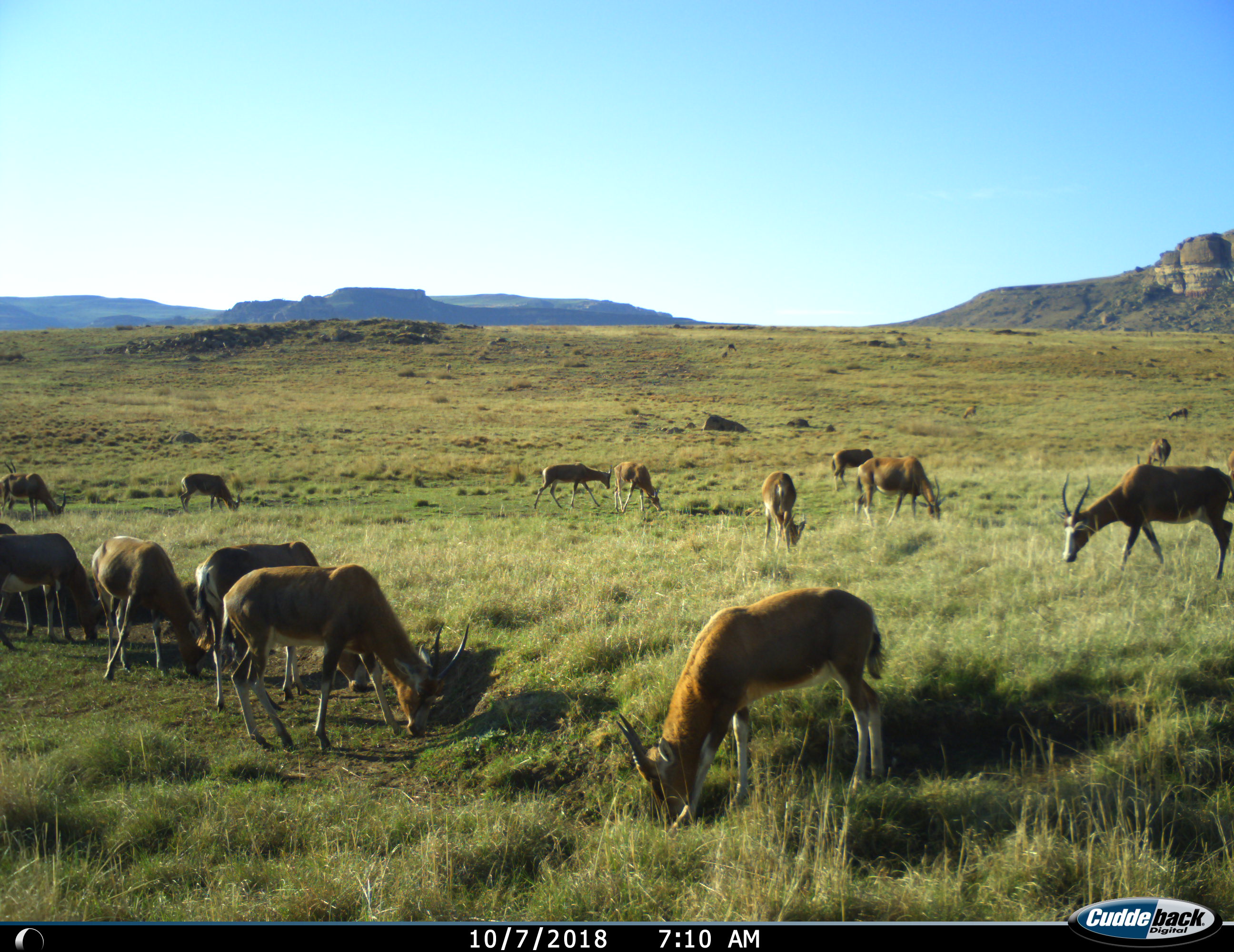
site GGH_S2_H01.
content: unidentified animal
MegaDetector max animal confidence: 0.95